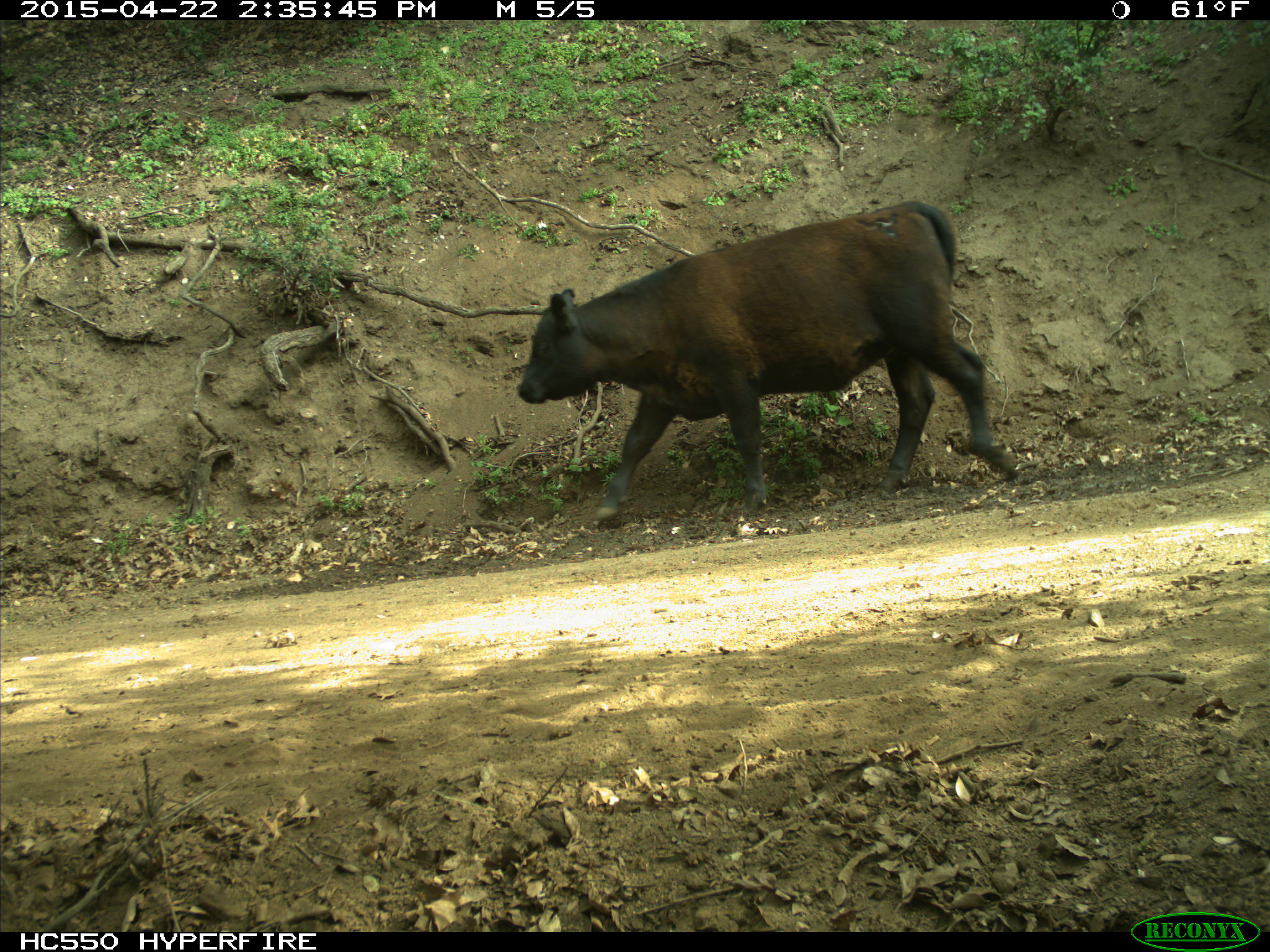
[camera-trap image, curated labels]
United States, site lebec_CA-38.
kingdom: Animalia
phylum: Chordata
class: Mammalia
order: Artiodactyla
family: Bovidae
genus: Bos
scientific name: Bos taurus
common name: domestic cow